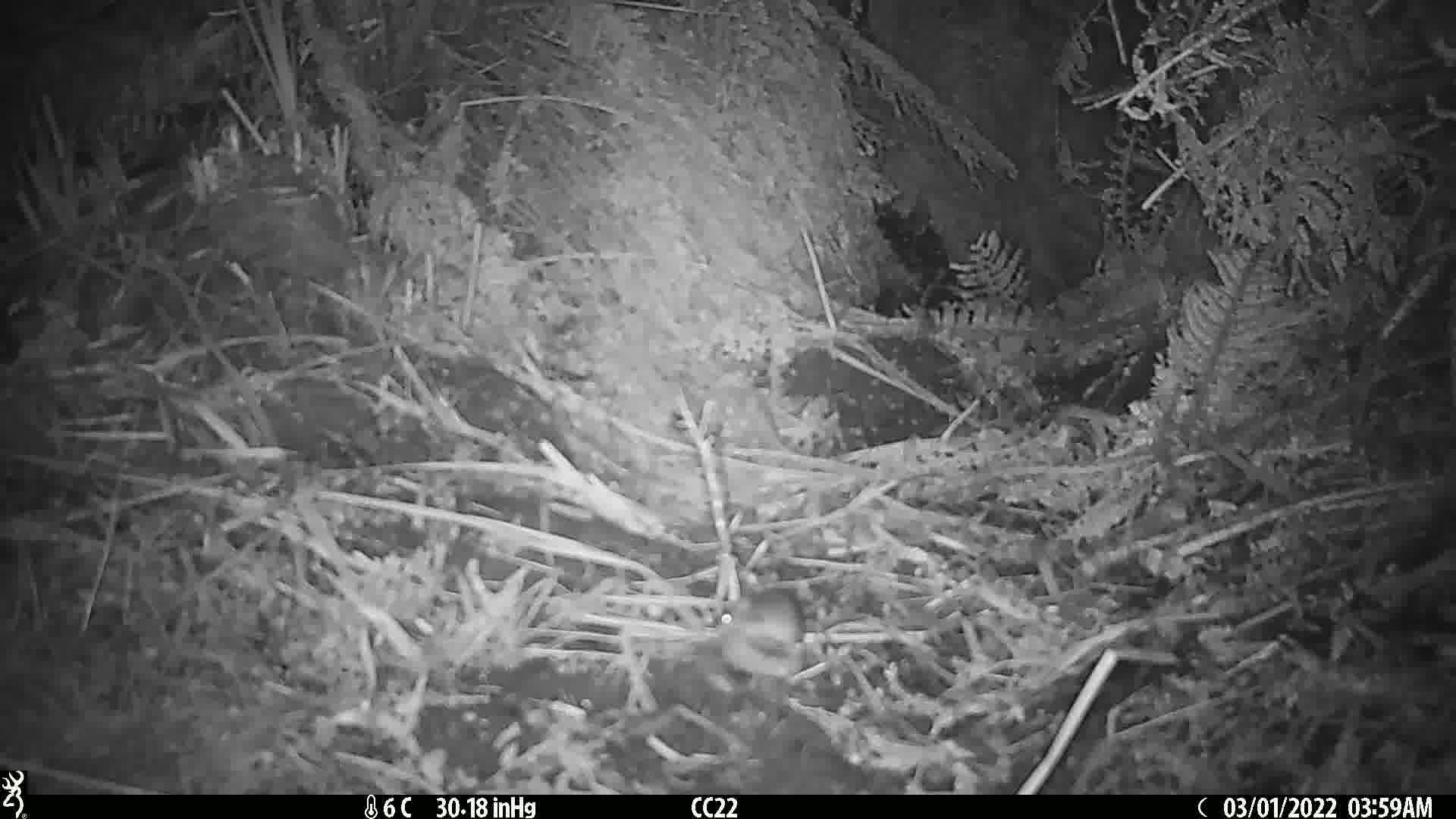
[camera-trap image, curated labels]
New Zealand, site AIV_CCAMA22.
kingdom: Animalia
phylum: Chordata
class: Mammalia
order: Rodentia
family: Muridae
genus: Mus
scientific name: Mus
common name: mouse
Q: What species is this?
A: Mouse (Mus).